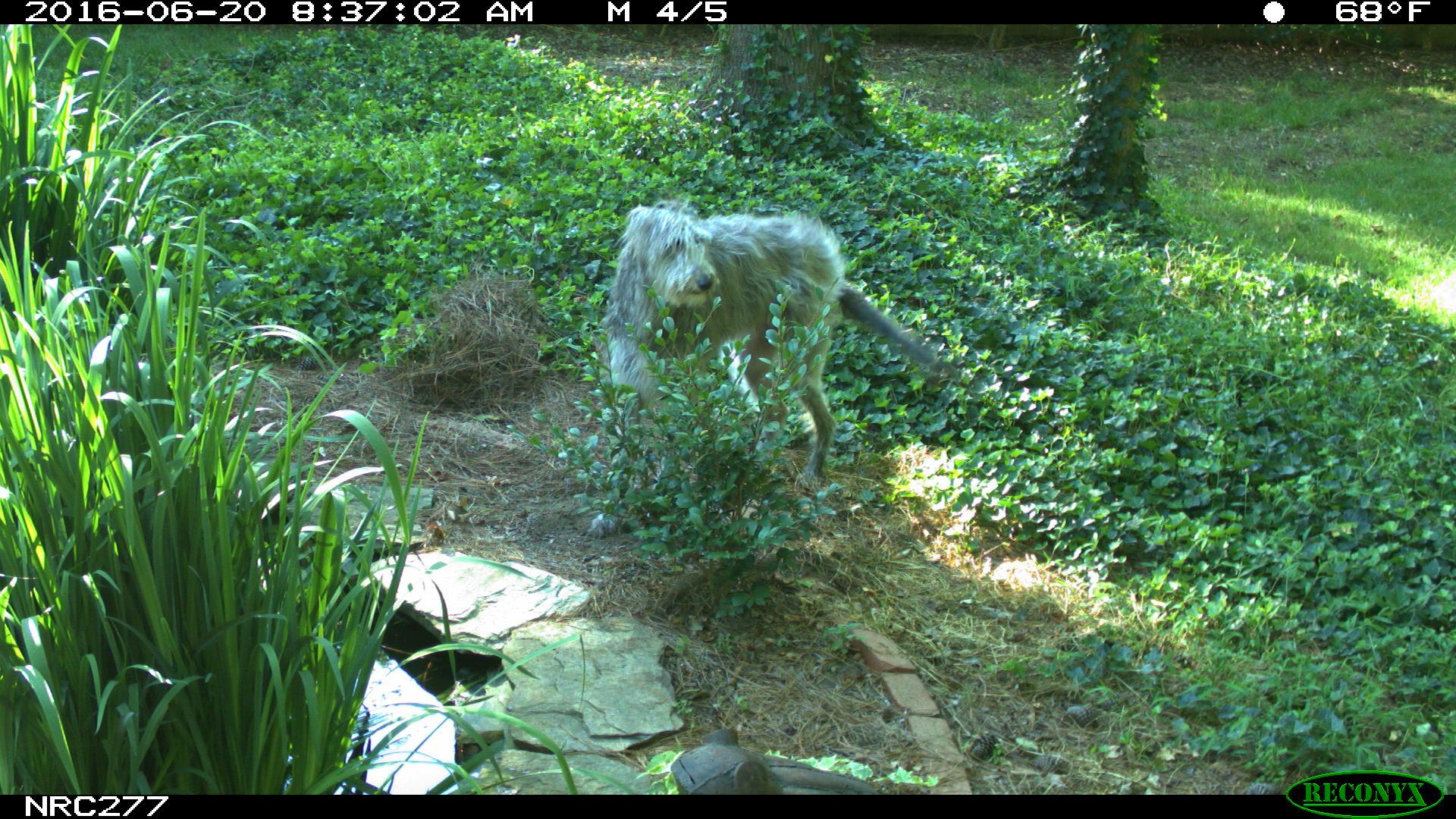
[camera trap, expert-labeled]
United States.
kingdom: Animalia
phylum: Chordata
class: Mammalia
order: Carnivora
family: Canidae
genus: Canis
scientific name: Canis familiaris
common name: domestic dog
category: Dog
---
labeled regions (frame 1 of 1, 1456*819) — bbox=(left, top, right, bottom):
Dog: bbox=(609, 196, 949, 480)